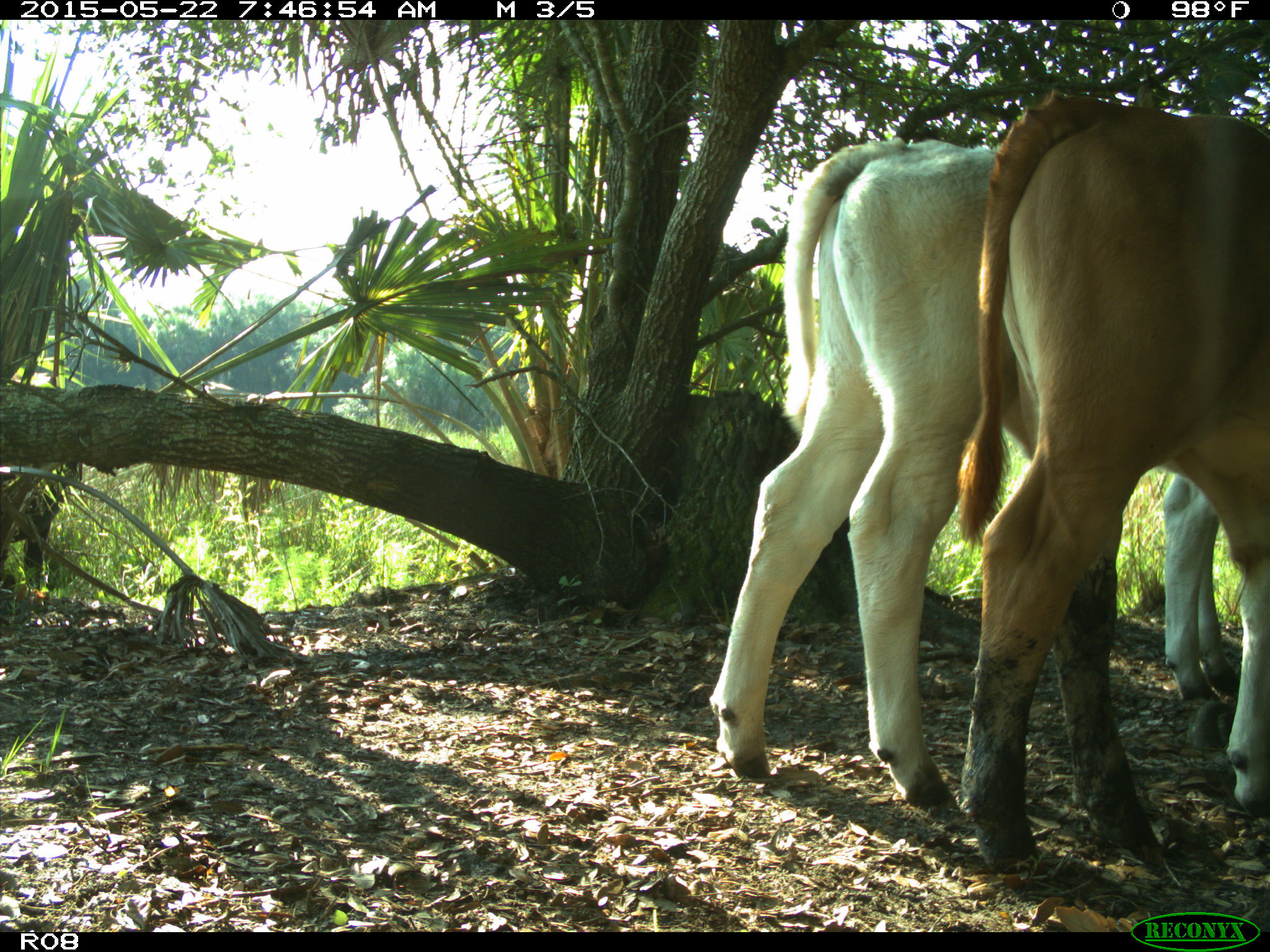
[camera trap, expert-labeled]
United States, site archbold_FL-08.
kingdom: Animalia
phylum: Chordata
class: Mammalia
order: Artiodactyla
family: Bovidae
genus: Bos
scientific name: Bos taurus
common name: domestic cow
Bos taurus (domestic cow).